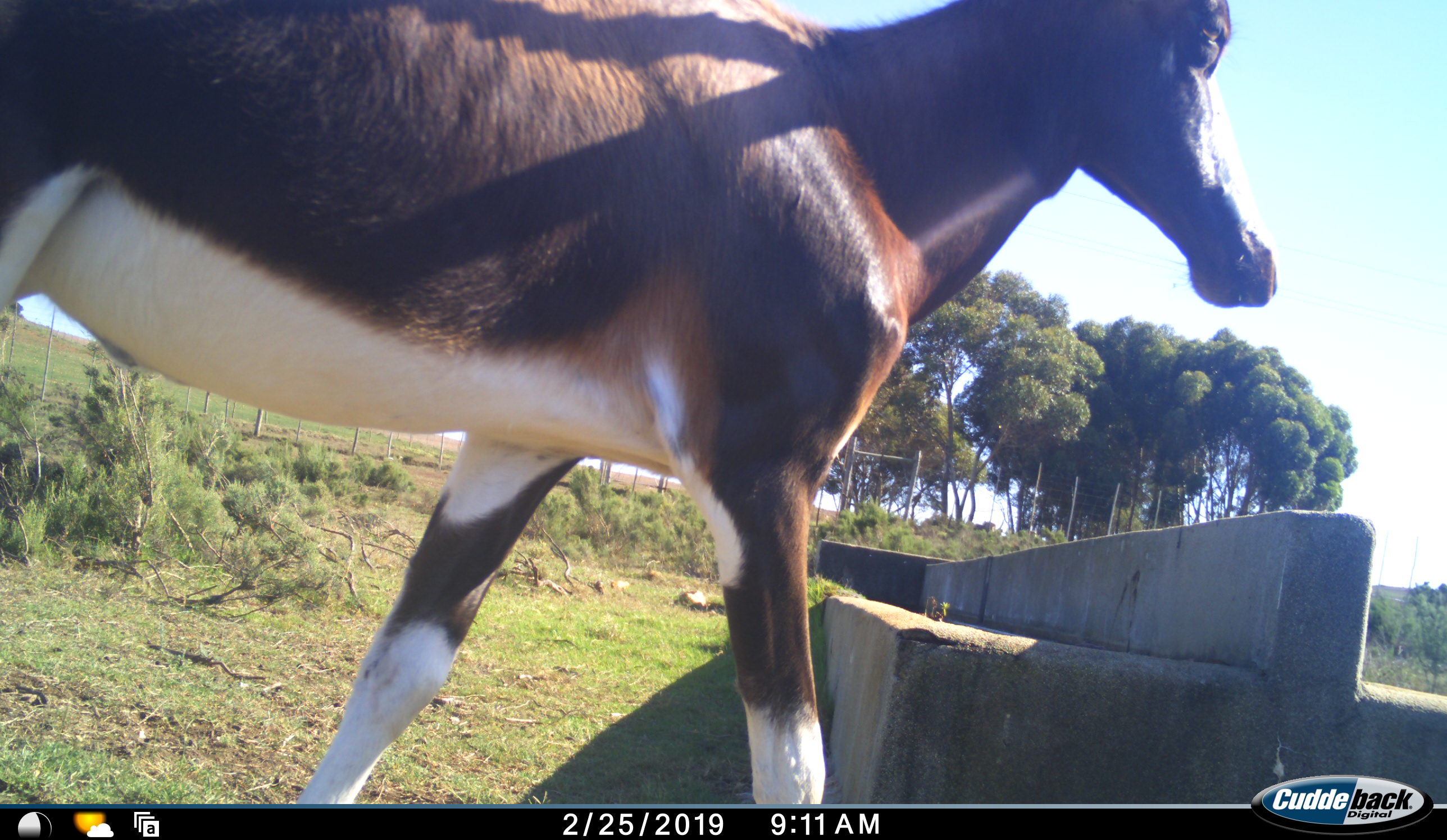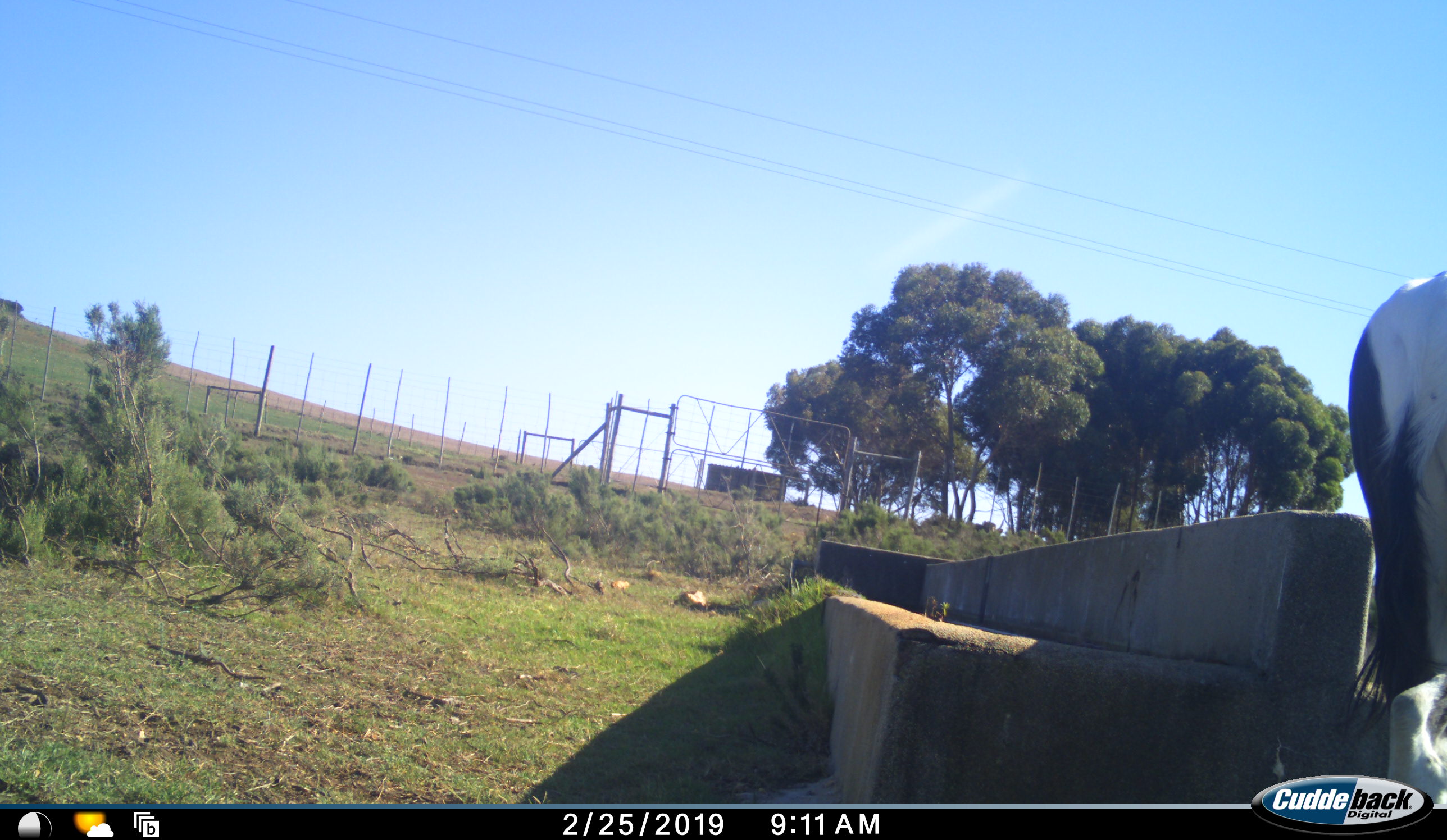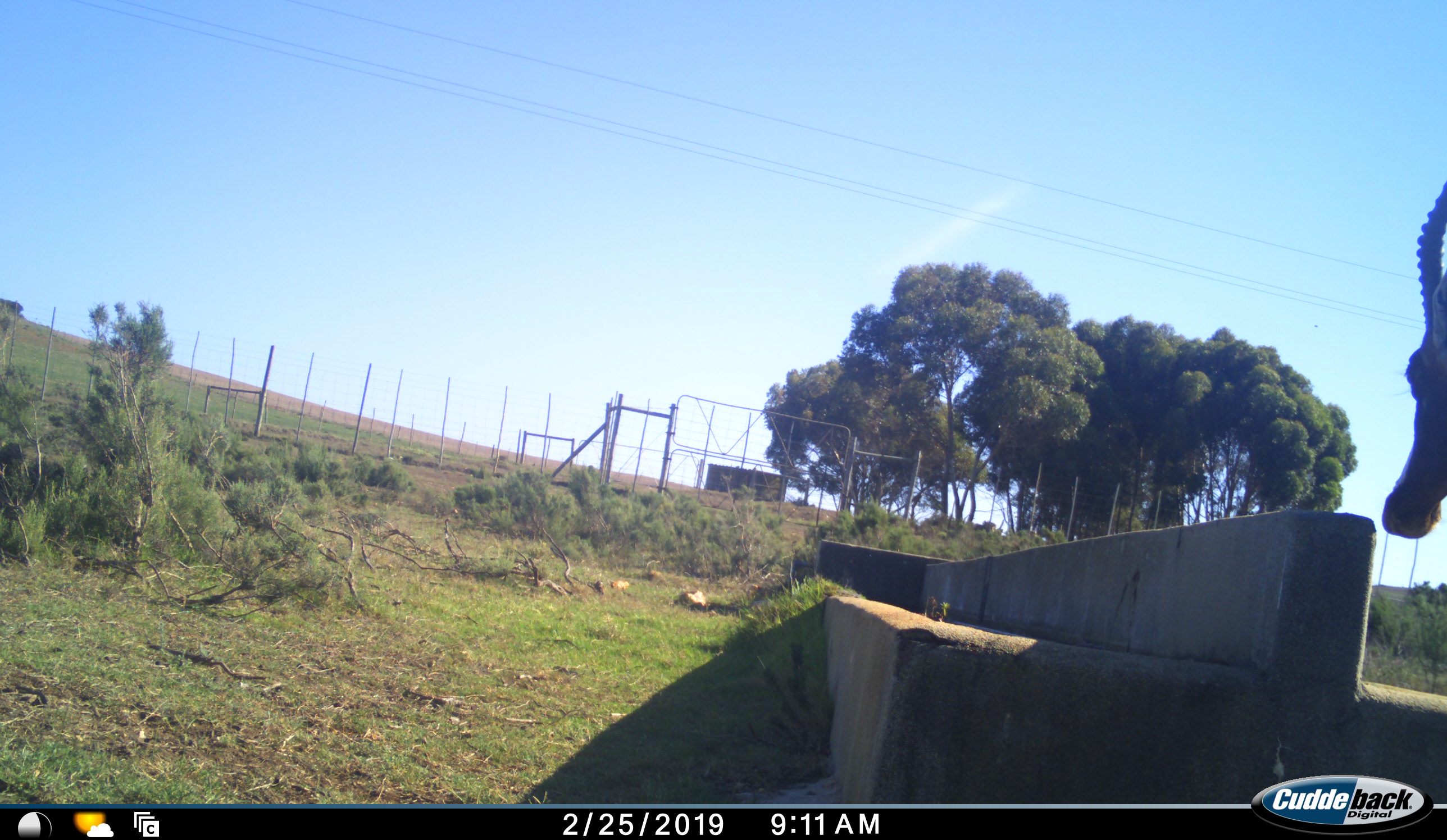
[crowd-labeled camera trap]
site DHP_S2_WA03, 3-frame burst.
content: unidentified animal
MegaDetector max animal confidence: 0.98